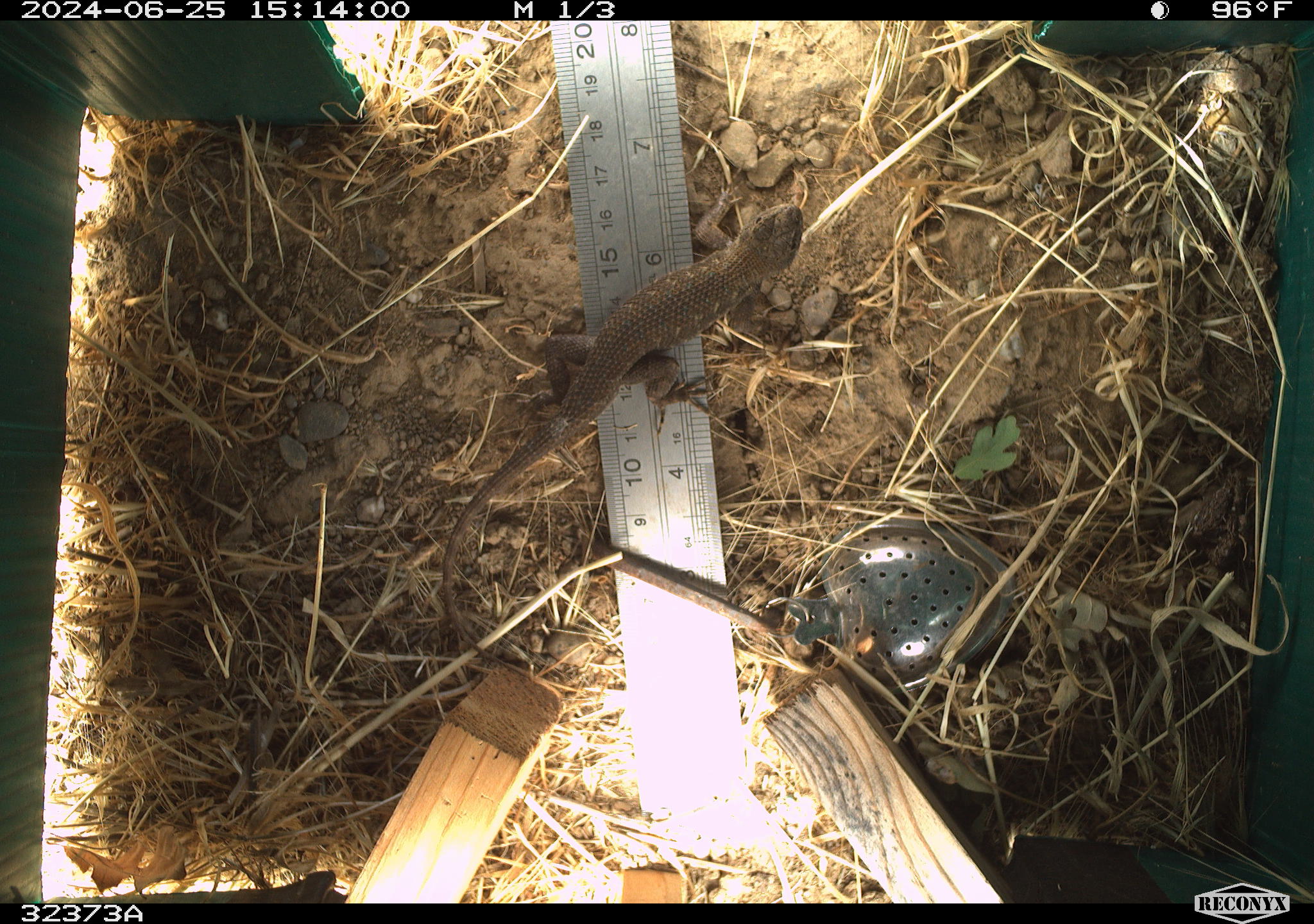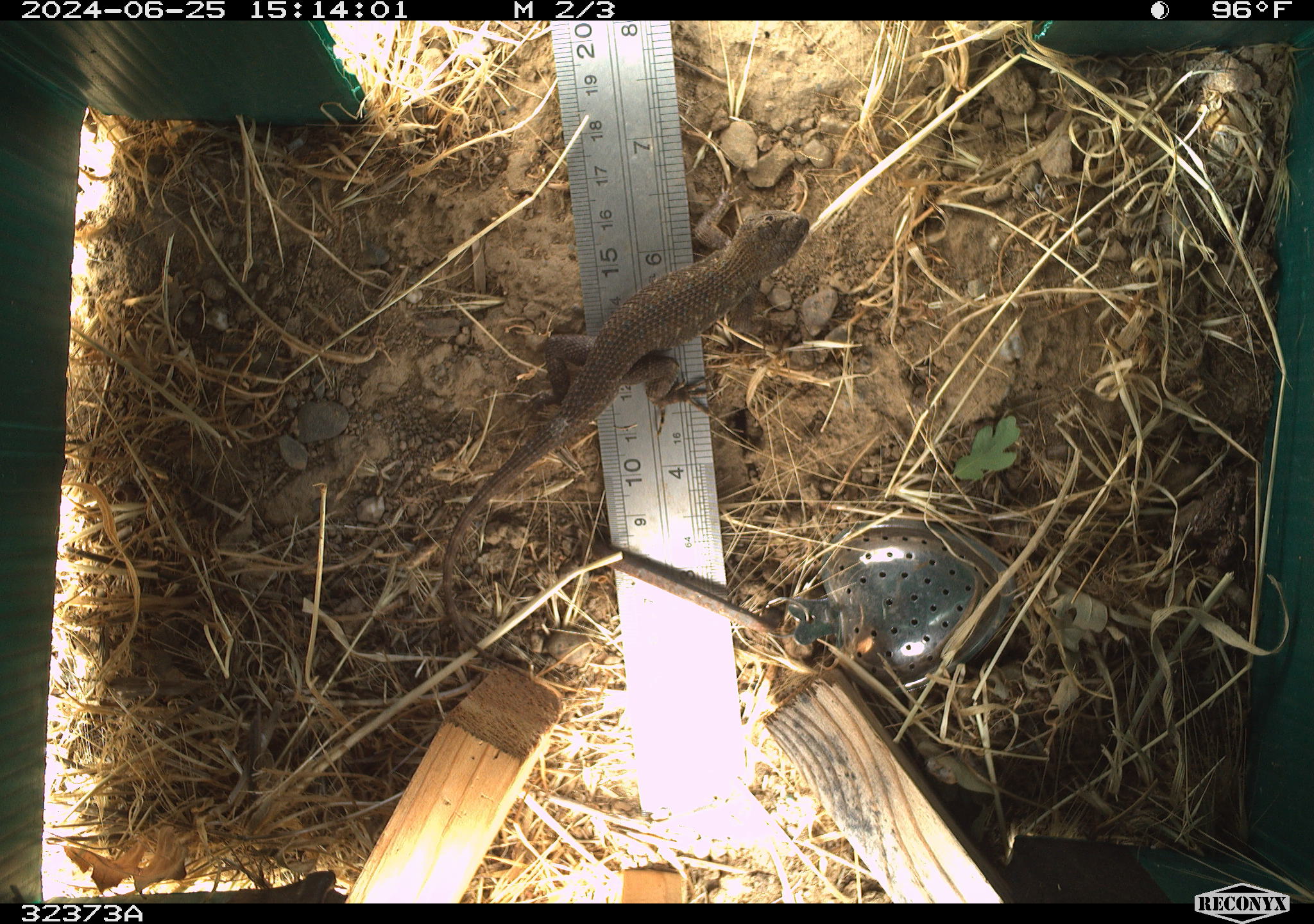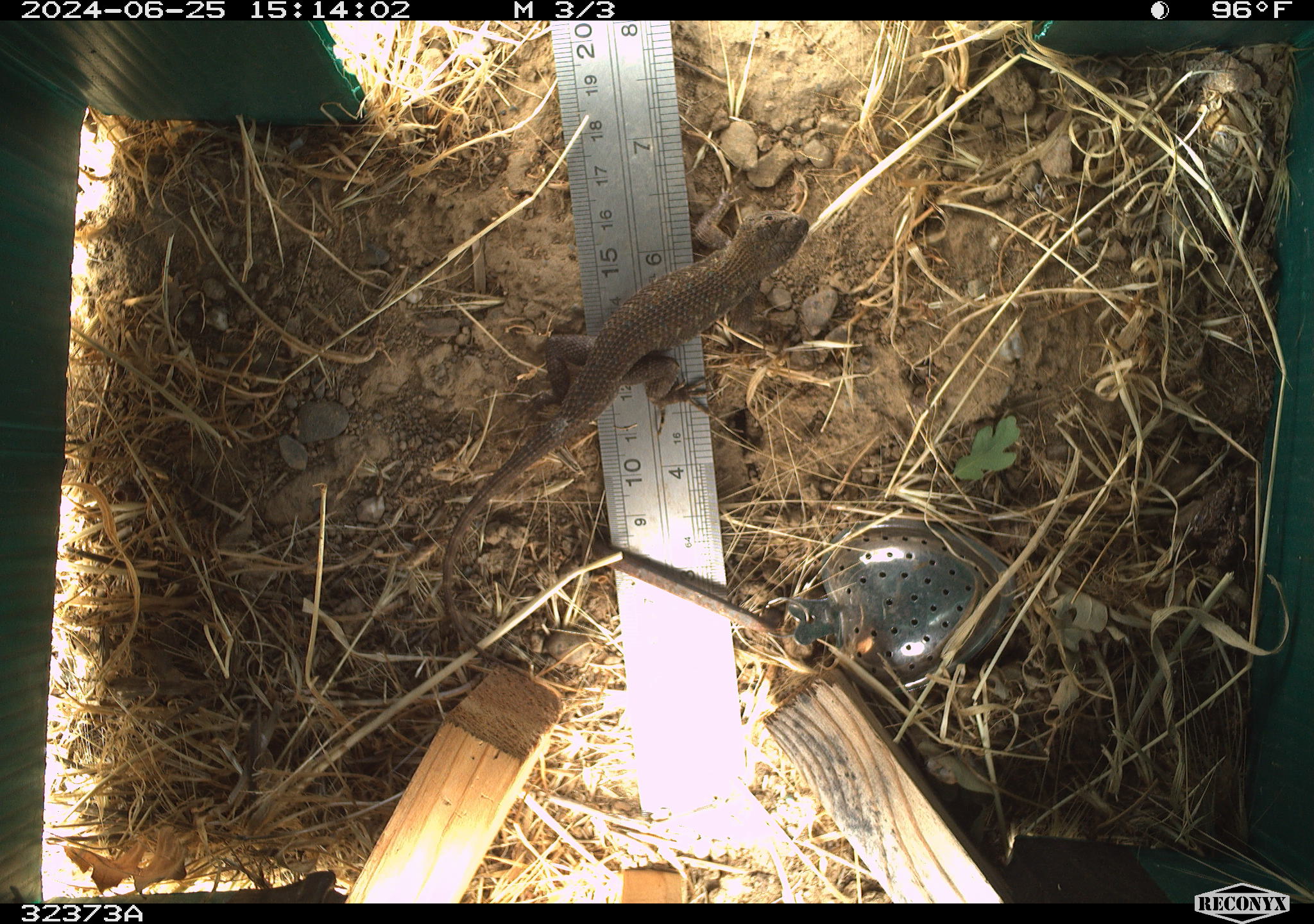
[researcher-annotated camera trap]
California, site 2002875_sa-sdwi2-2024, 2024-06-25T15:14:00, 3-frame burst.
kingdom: Animalia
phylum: Chordata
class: Reptilia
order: Squamata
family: Phrynosomatidae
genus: Sceloporus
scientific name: Sceloporus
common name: spiny lizards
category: sceloporus species